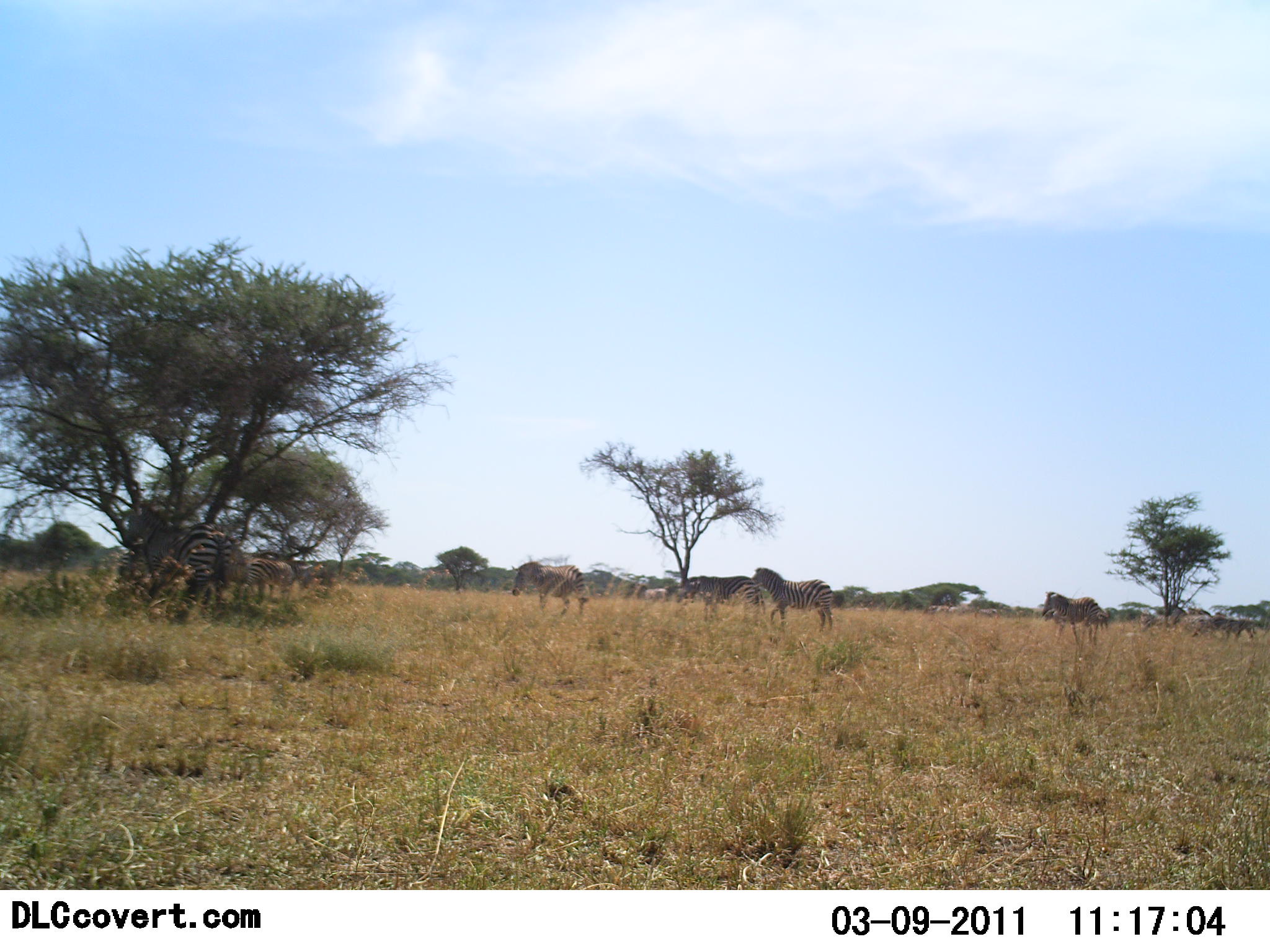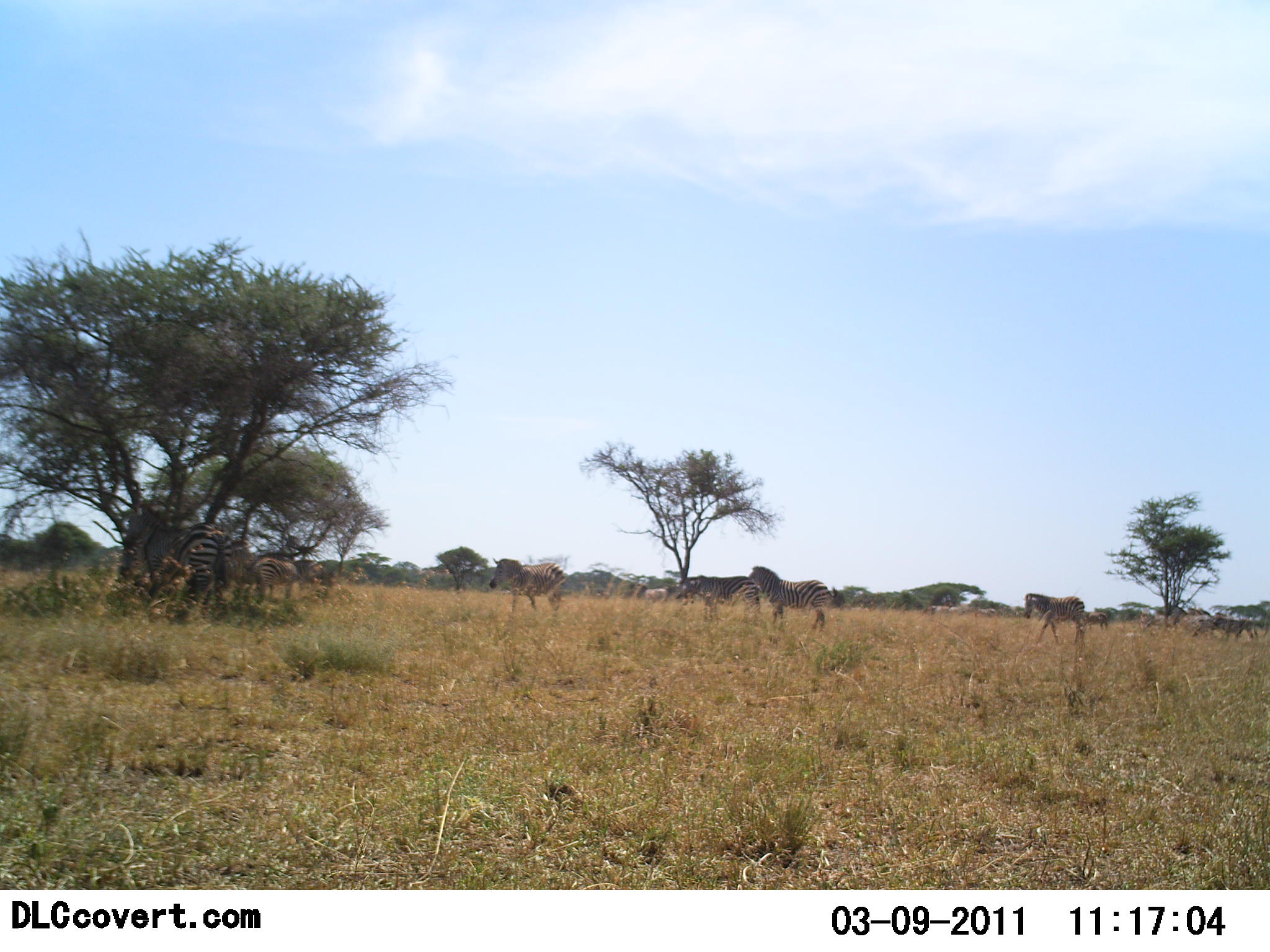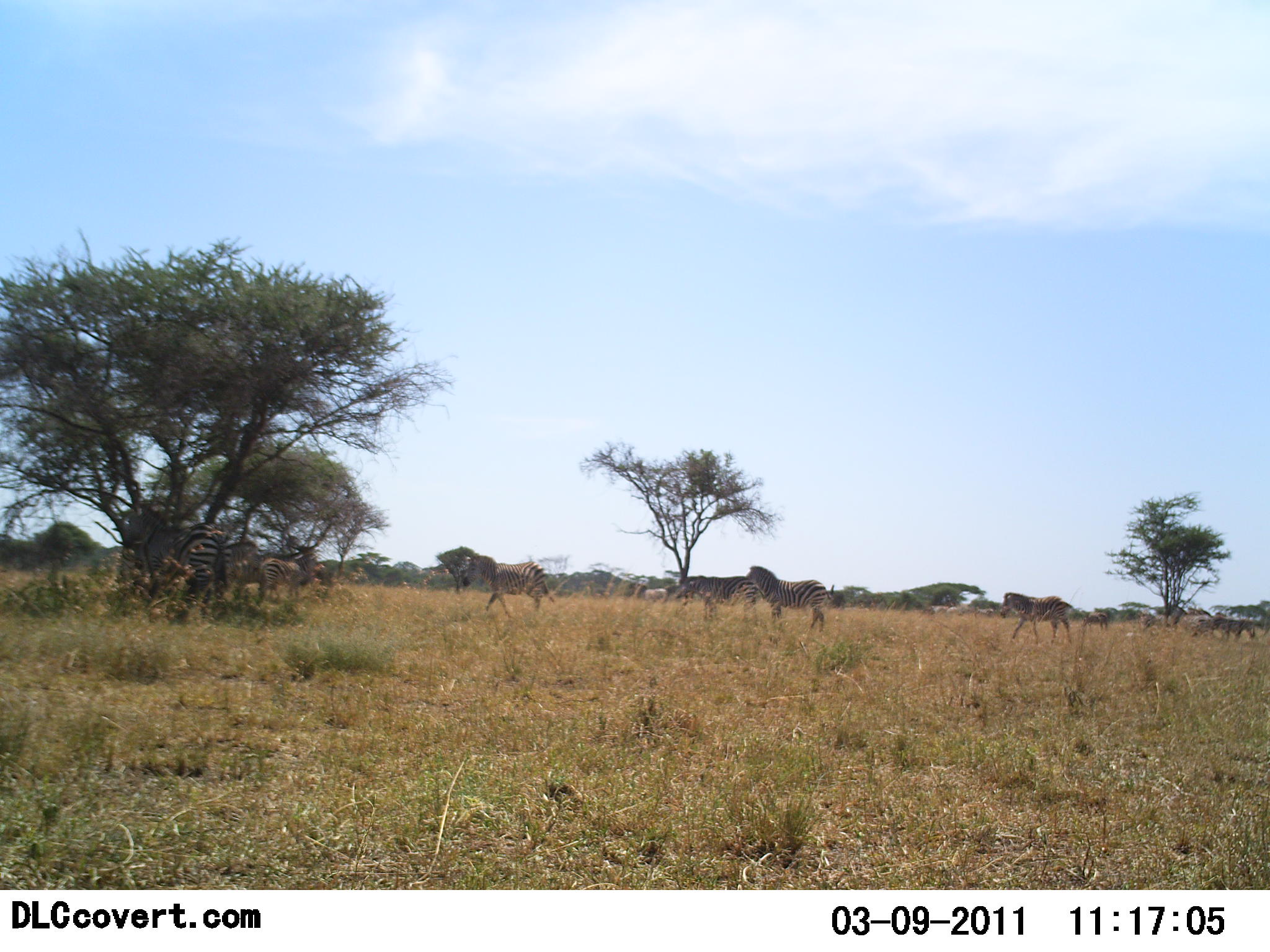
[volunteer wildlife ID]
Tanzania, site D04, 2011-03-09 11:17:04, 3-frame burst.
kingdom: Animalia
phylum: Chordata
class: Mammalia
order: Perissodactyla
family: Equidae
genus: Equus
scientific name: Equus quagga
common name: plains zebra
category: zebra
Zebra (plains zebra) (Equus quagga), count 8. Behavior (volunteer vote fractions): standing 27%, resting 9%, moving 73%, interacting 9%. Young present (vote fraction): 0%. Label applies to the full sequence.